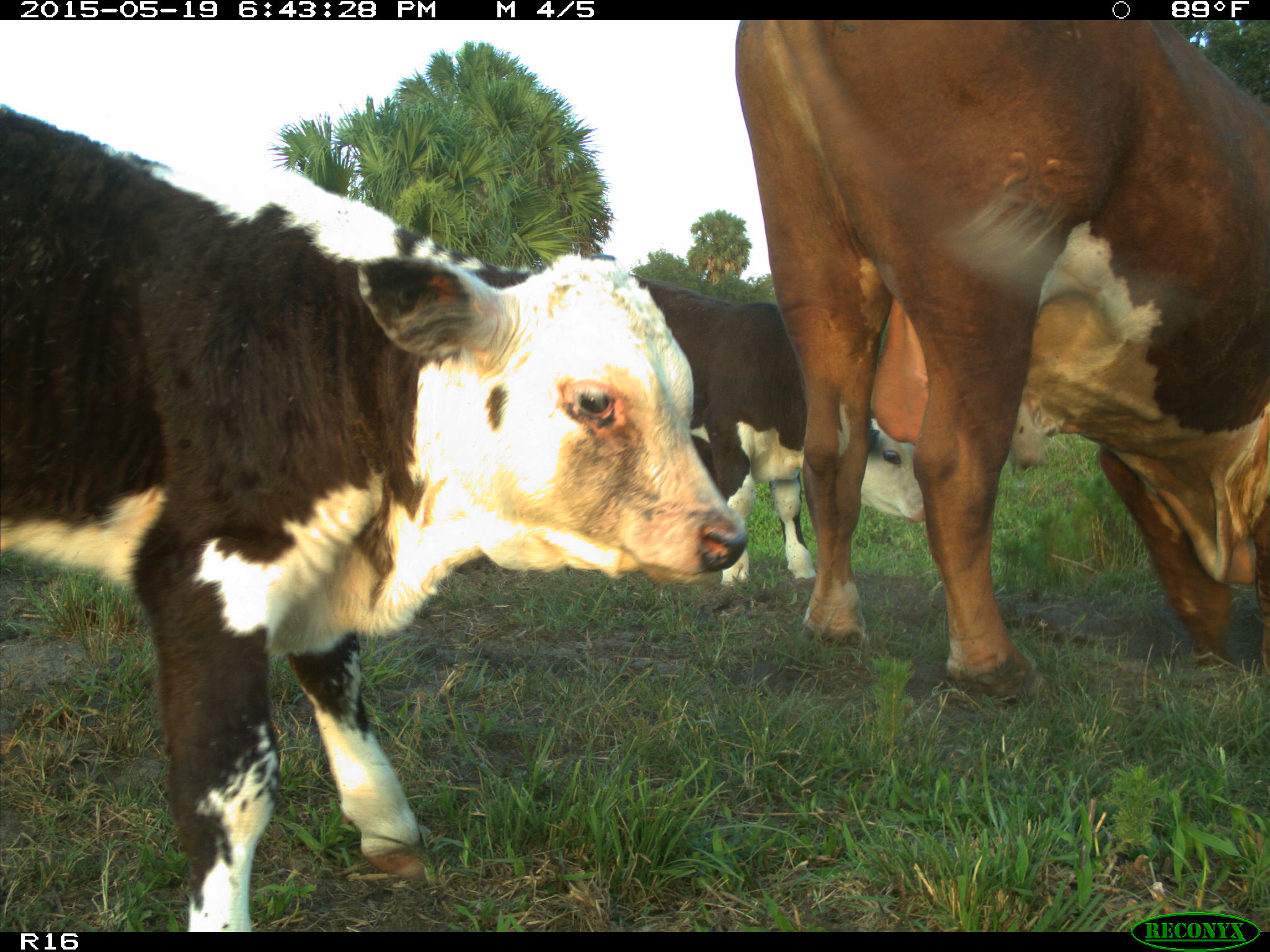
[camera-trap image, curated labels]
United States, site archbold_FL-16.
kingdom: Animalia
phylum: Chordata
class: Mammalia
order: Artiodactyla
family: Bovidae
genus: Bos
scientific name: Bos taurus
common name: domestic cow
Bos taurus (domestic cow).